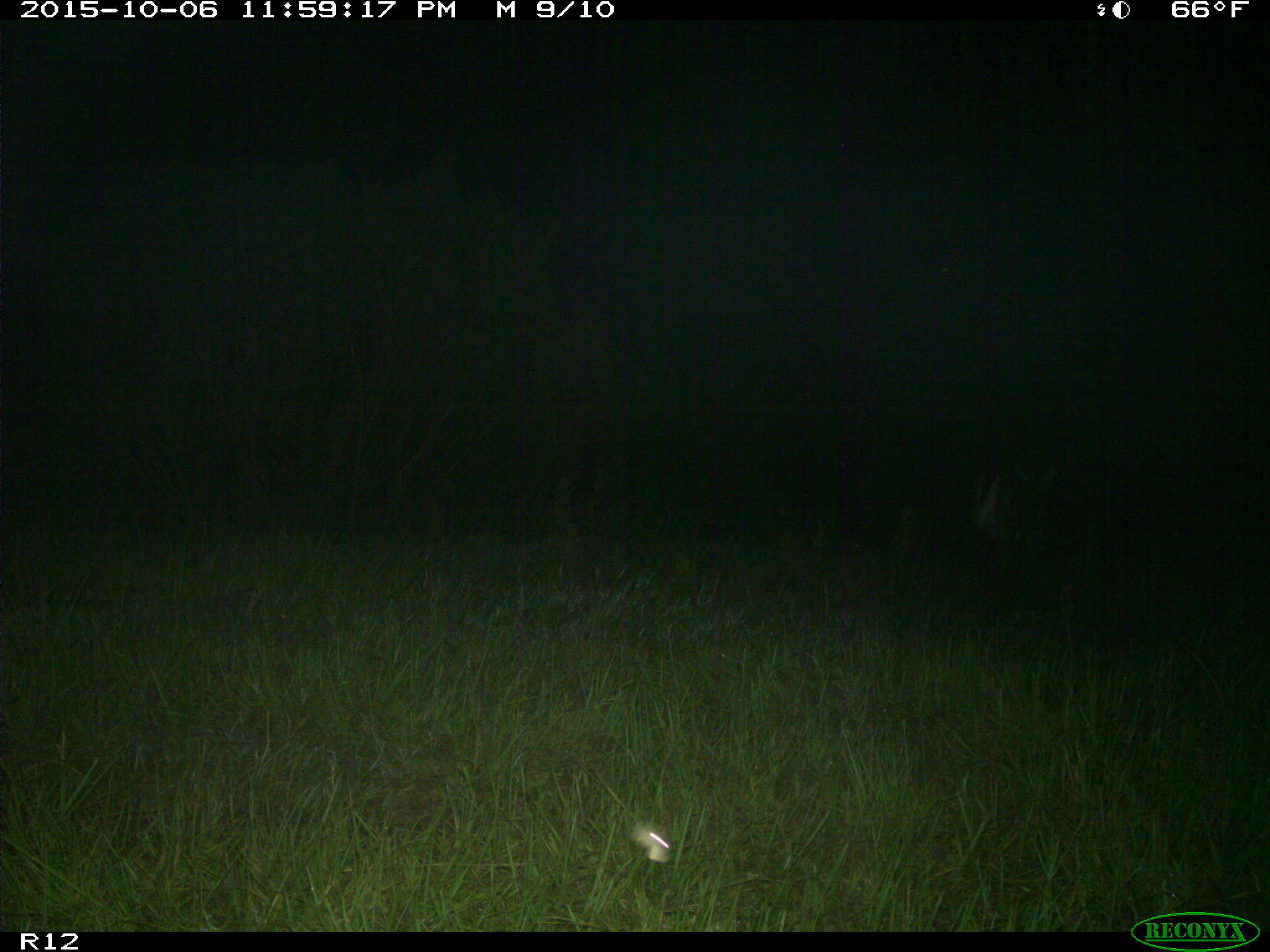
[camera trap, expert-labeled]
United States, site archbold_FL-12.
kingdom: Animalia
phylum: Chordata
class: Mammalia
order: Artiodactyla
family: Cervidae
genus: Odocoileus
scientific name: Odocoileus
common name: deer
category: unidentified deer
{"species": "unidentified deer (deer) (Odocoileus)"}